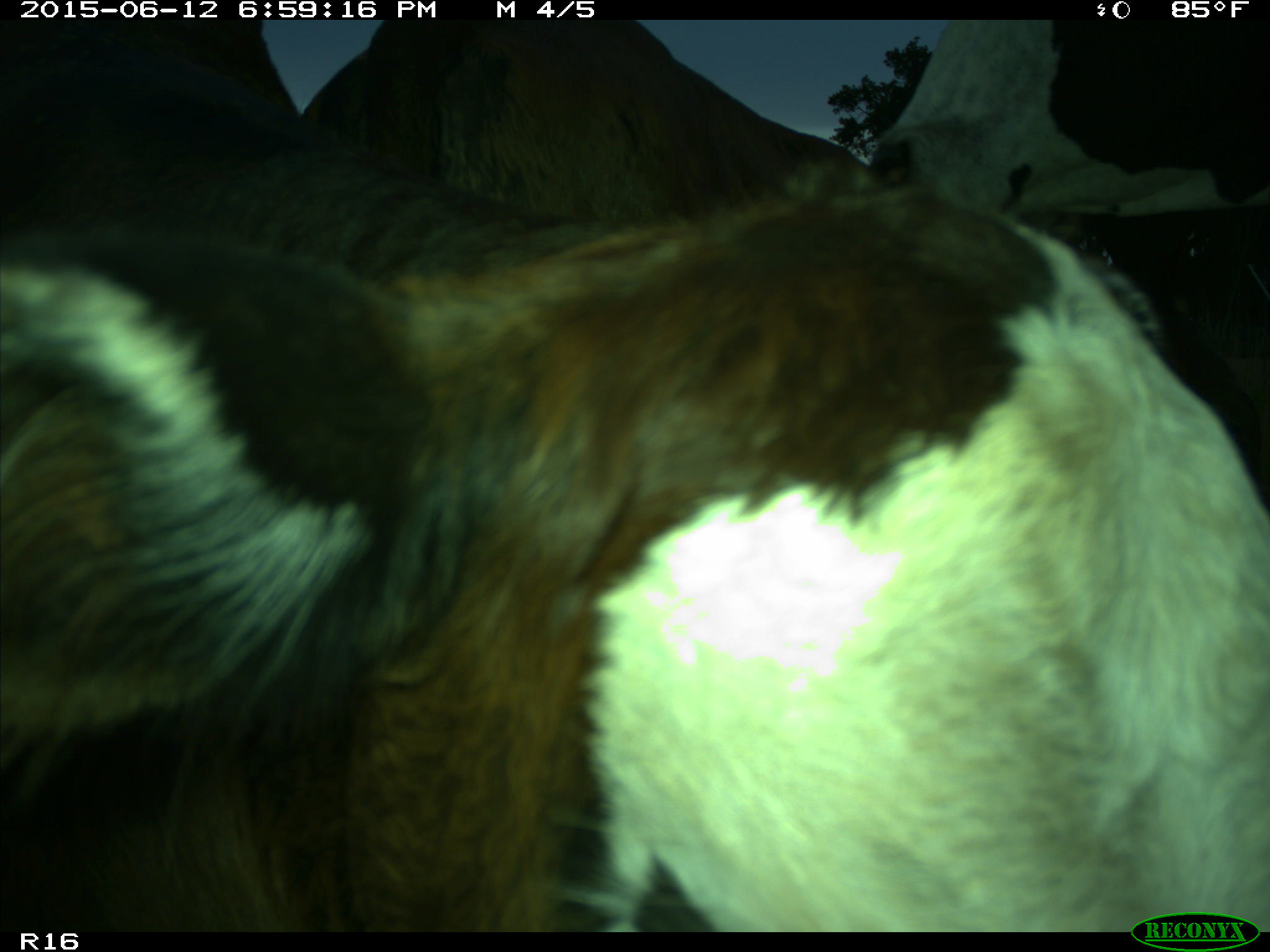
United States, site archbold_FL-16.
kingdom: Animalia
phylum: Chordata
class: Mammalia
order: Artiodactyla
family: Bovidae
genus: Bos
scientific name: Bos taurus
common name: domestic cow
Bos taurus (domestic cow).